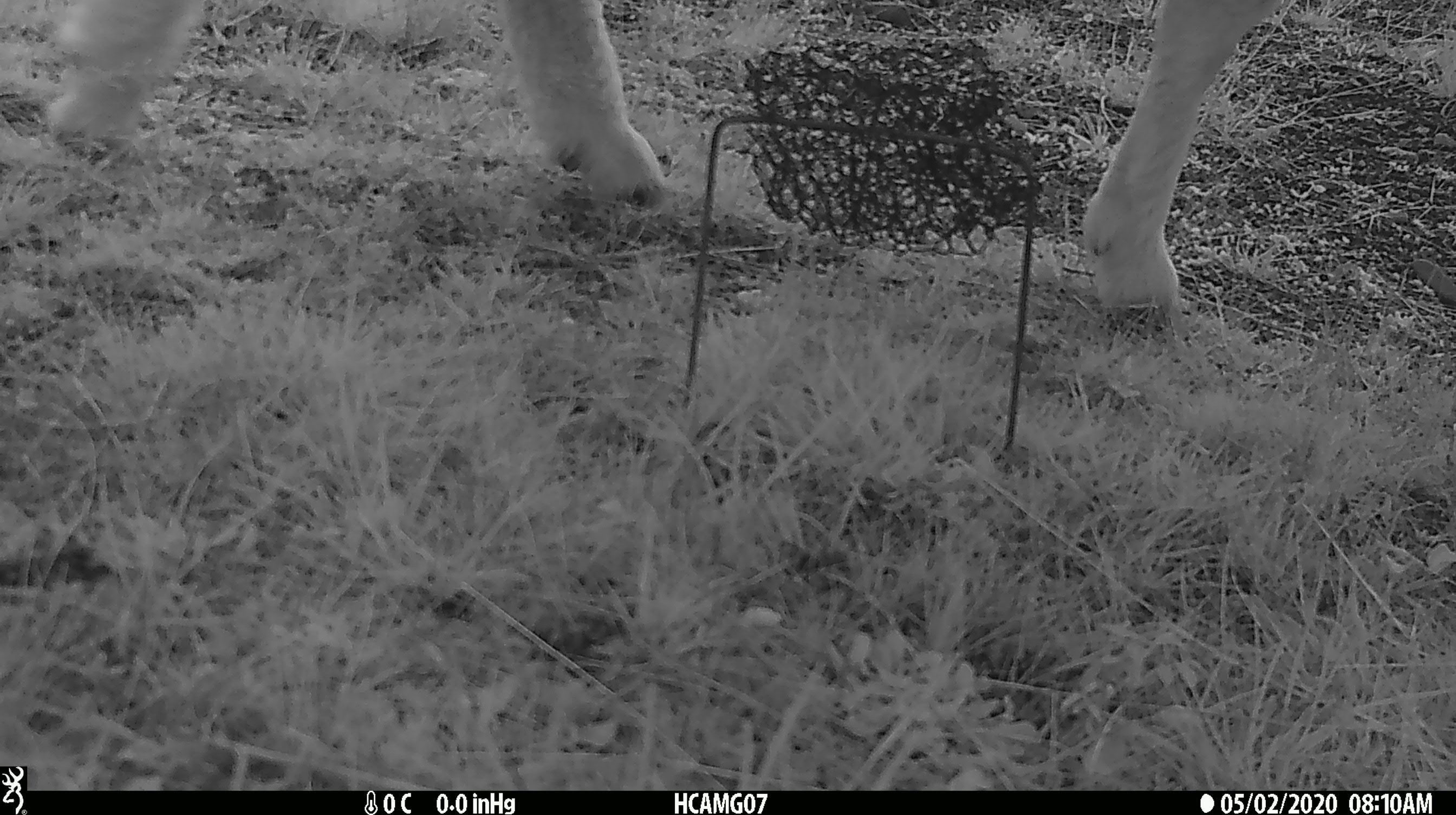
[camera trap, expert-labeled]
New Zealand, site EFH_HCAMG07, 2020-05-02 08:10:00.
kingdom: Animalia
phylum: Chordata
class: Mammalia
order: Artiodactyla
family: Bovidae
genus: Ovis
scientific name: Ovis aries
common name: domestic sheep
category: sheep